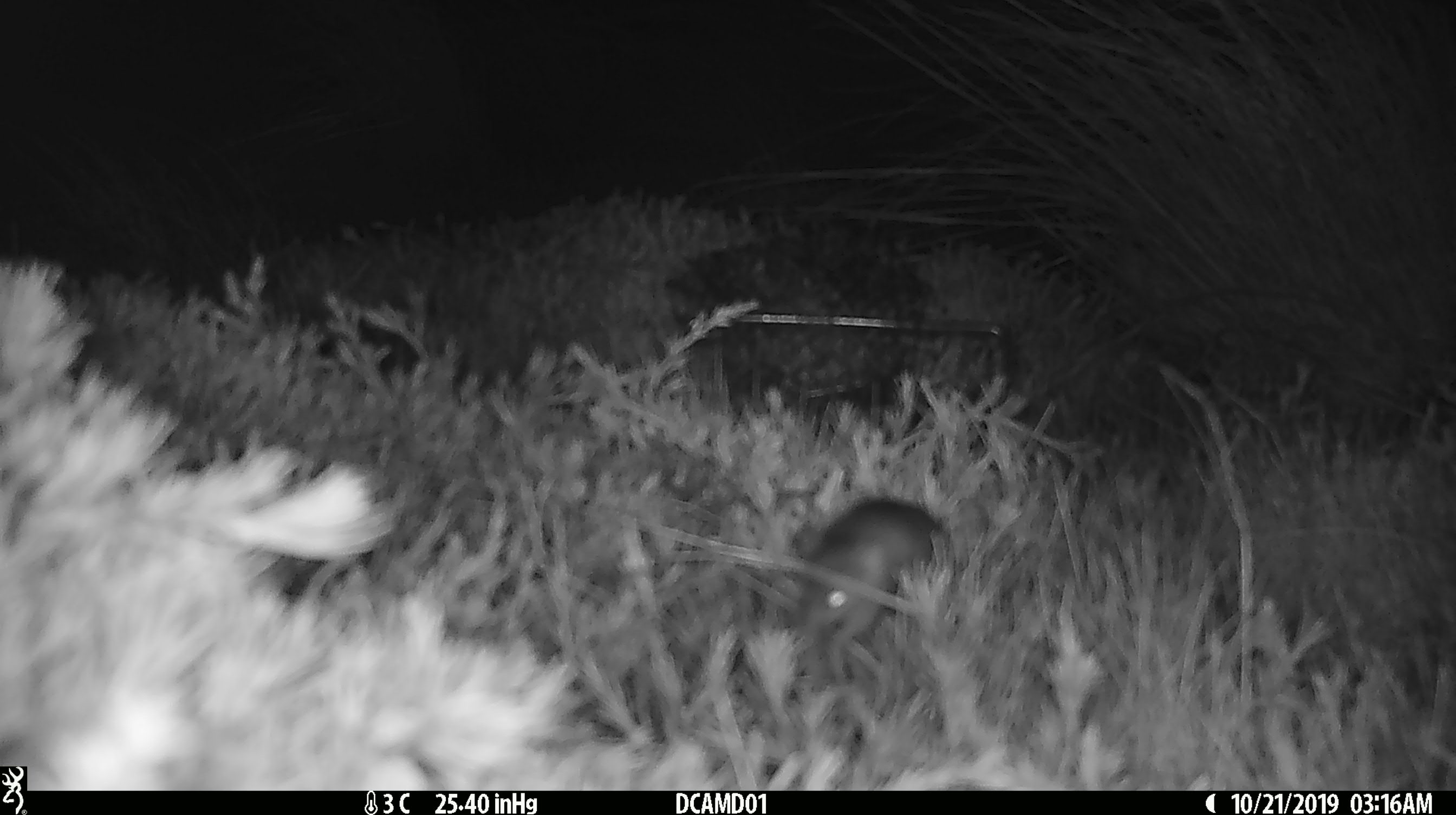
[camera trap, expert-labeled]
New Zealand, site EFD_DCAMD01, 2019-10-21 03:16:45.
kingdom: Animalia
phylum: Chordata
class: Mammalia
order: Rodentia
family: Muridae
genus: Mus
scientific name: Mus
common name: mouse